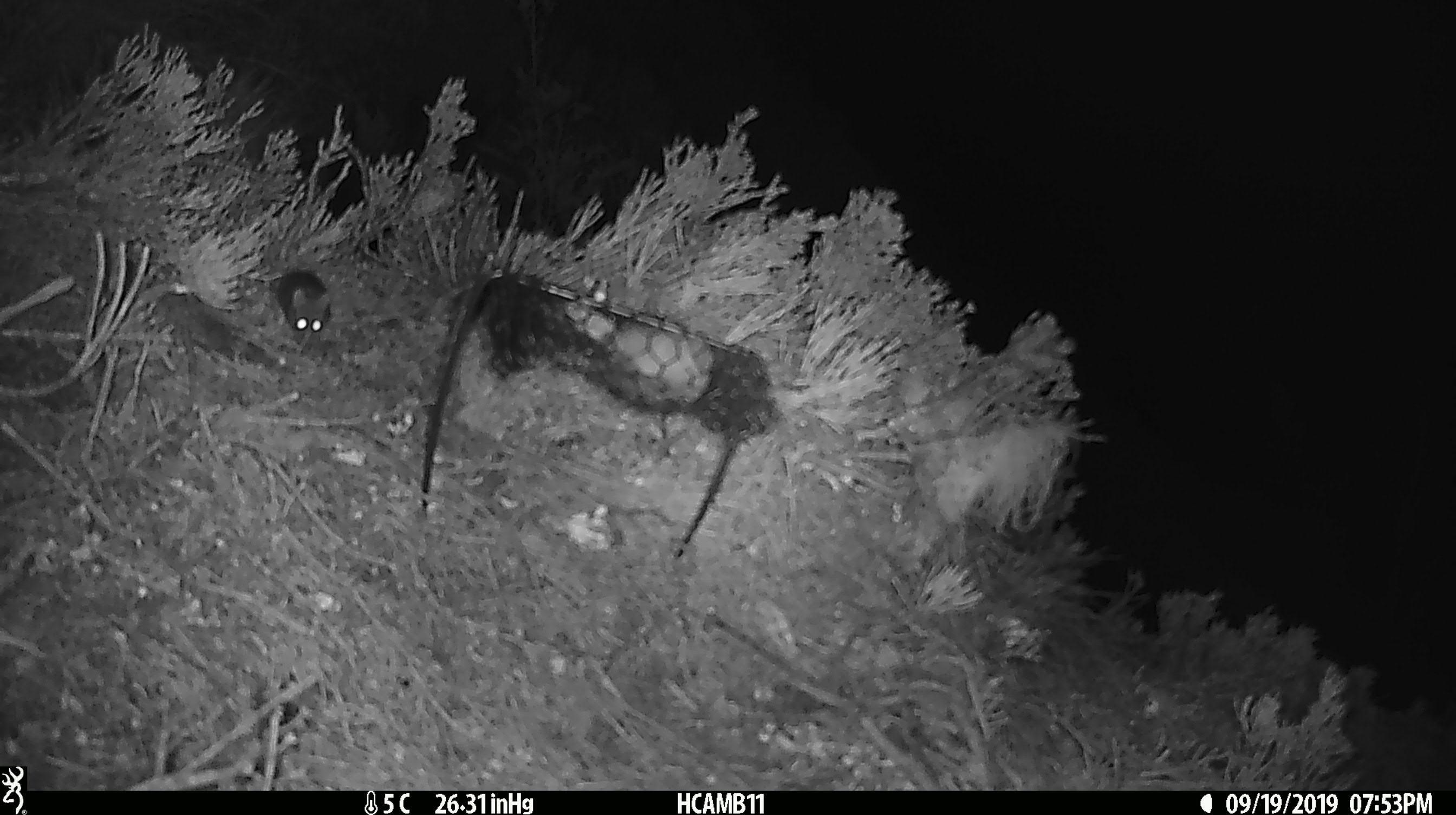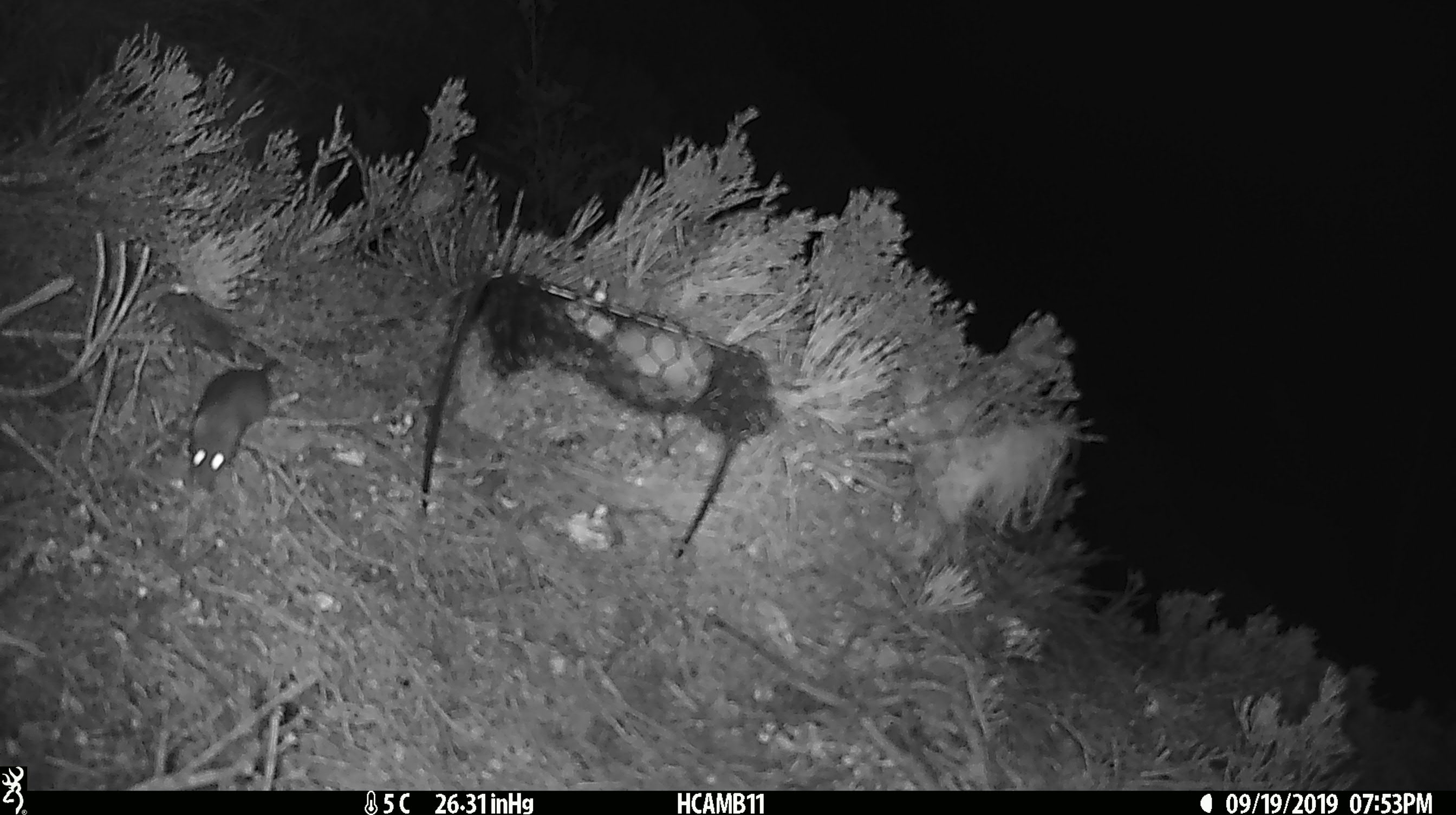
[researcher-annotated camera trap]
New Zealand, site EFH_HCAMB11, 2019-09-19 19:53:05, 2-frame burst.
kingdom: Animalia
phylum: Chordata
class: Mammalia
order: Rodentia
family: Muridae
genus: Mus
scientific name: Mus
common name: mouse